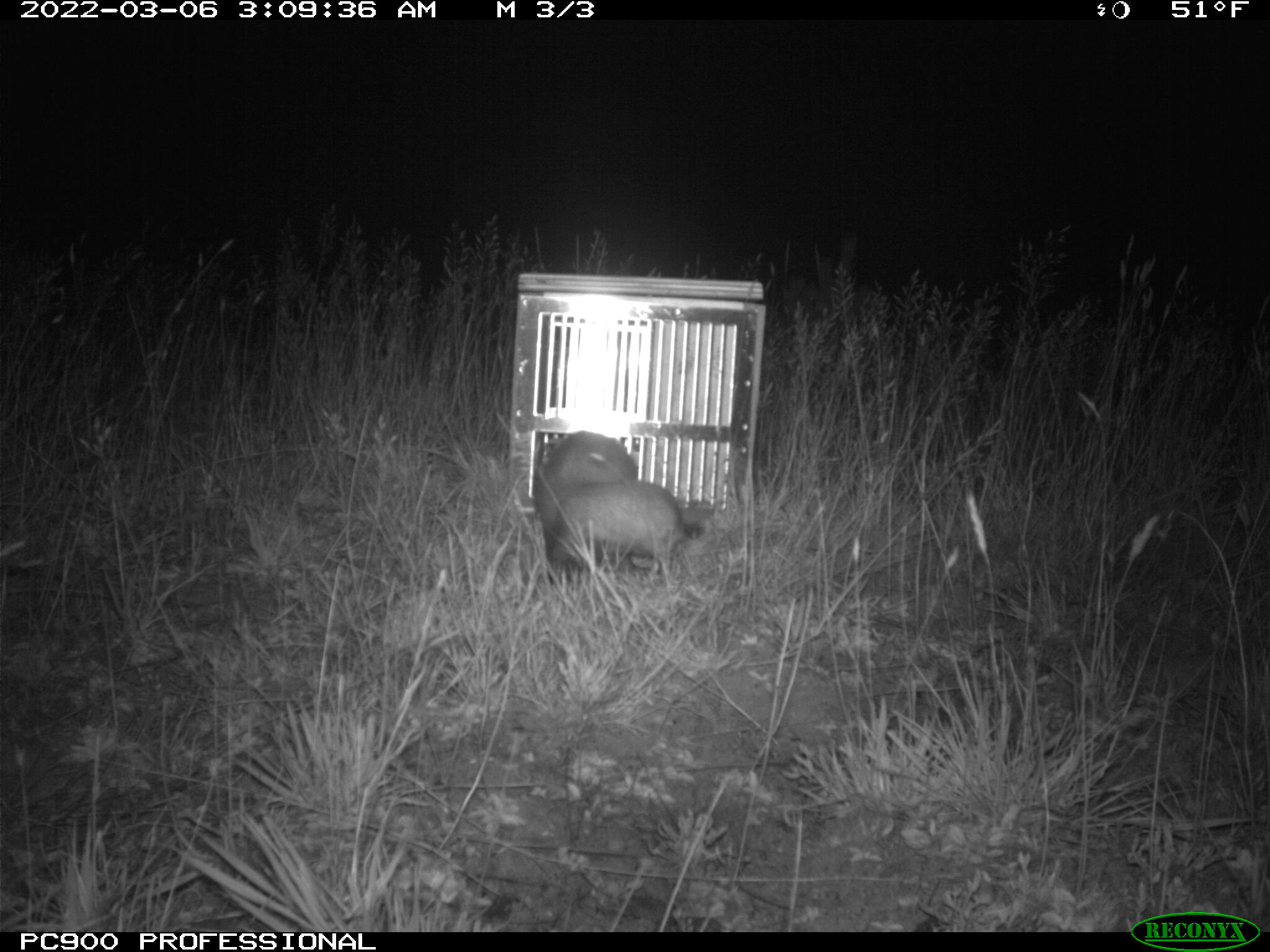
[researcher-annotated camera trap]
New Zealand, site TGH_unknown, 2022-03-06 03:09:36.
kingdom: Animalia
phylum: Chordata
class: Mammalia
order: Carnivora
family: Mustelidae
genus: Mustela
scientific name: Mustela furo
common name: ferret